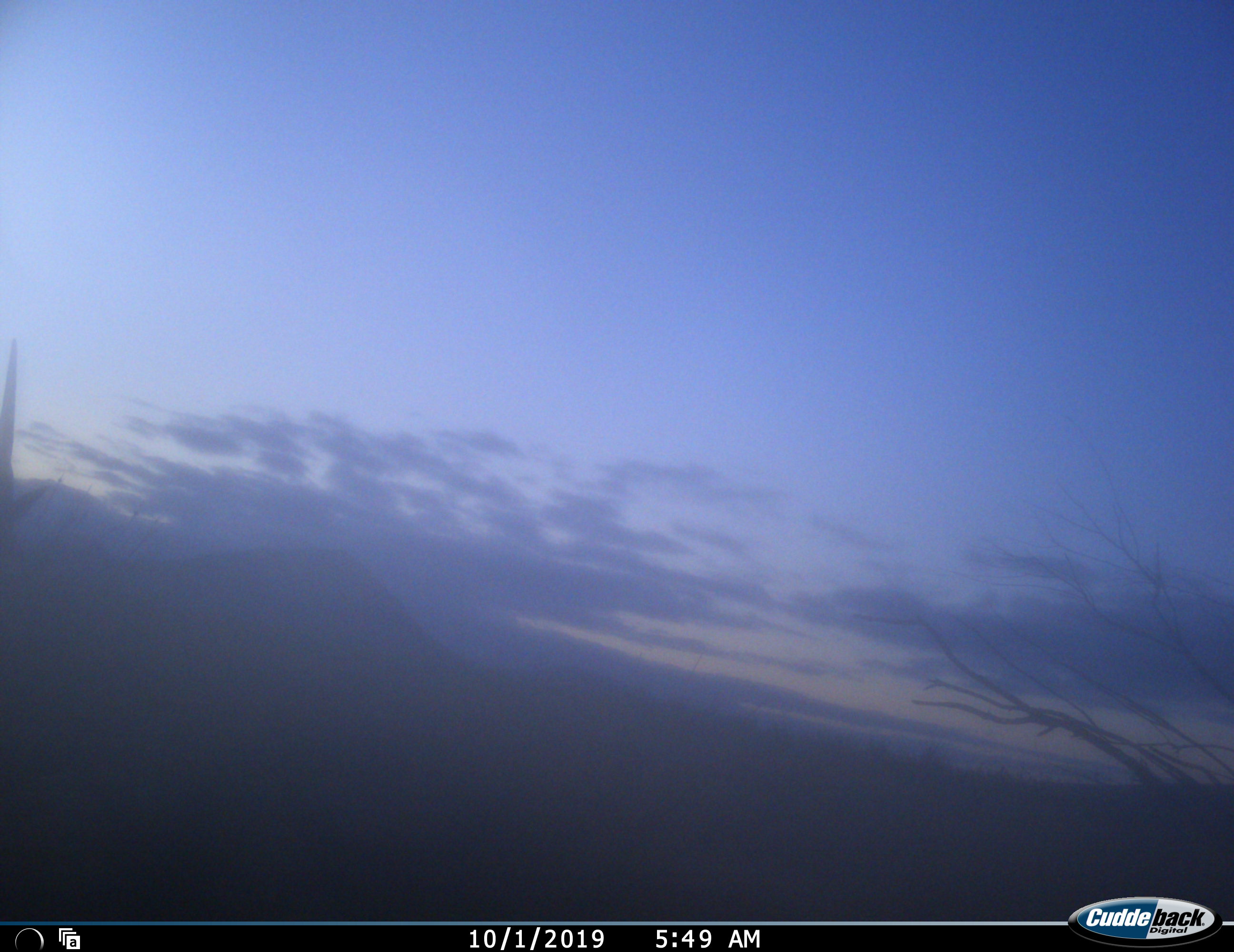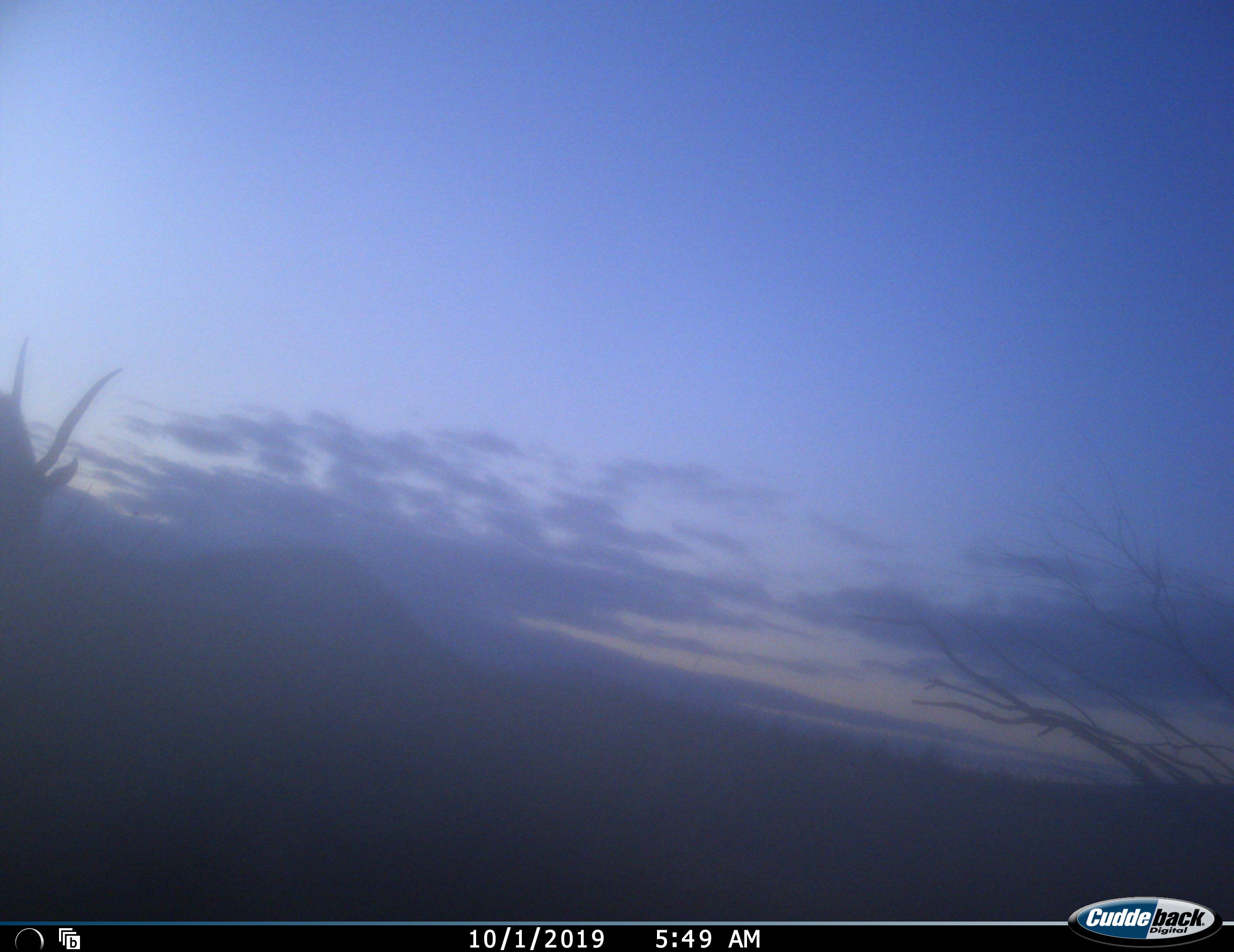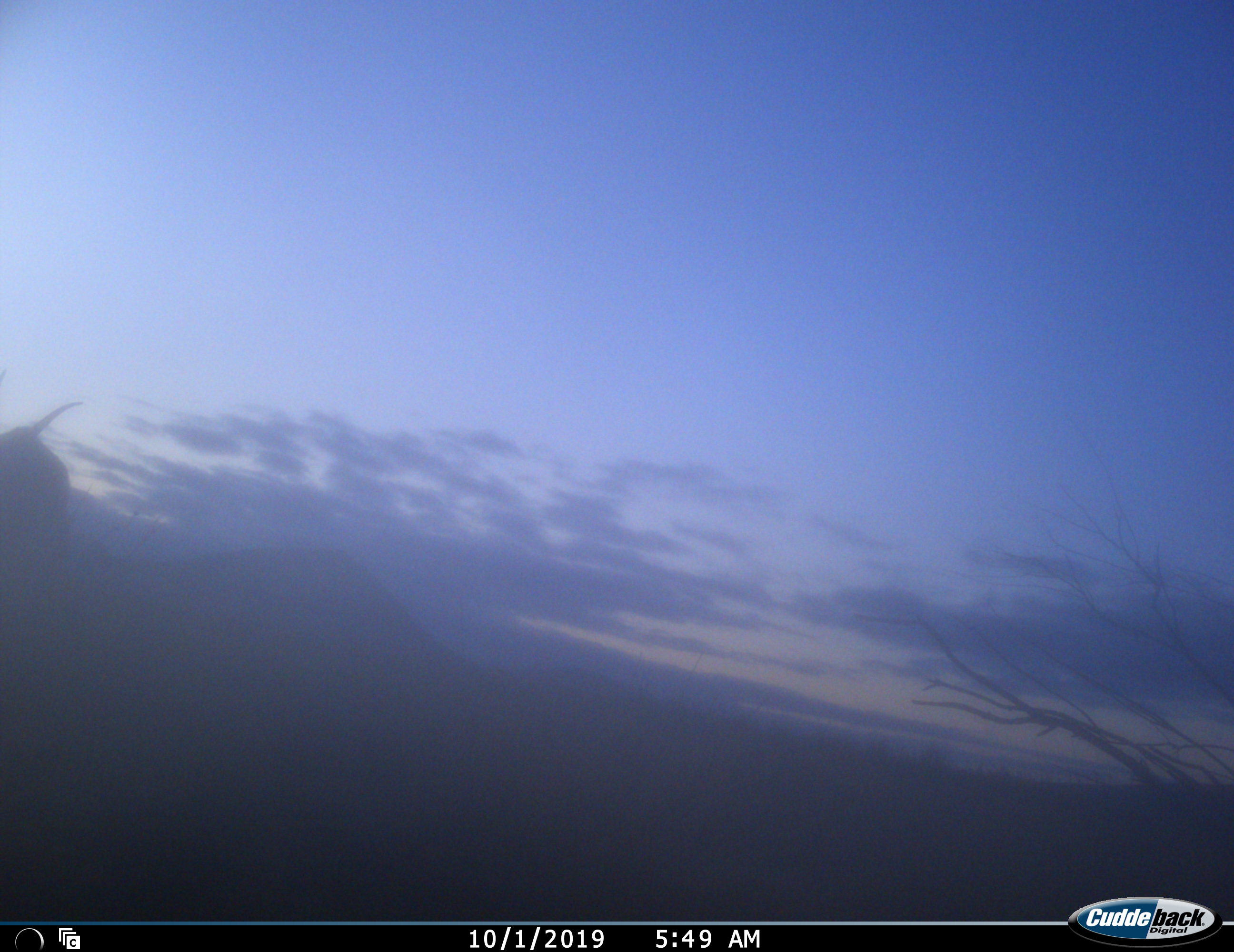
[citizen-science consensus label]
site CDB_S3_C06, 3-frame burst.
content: unidentified animal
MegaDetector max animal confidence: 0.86